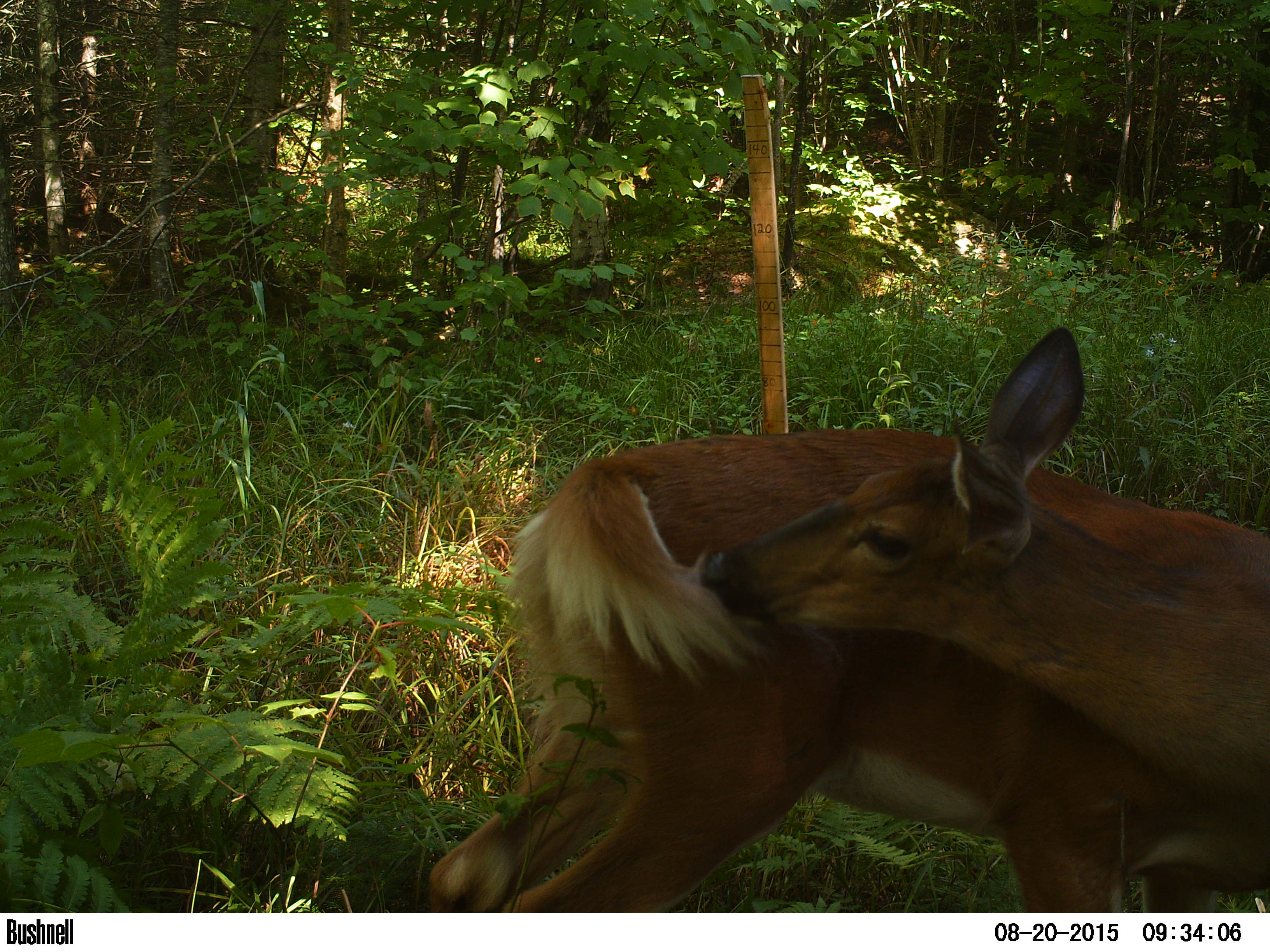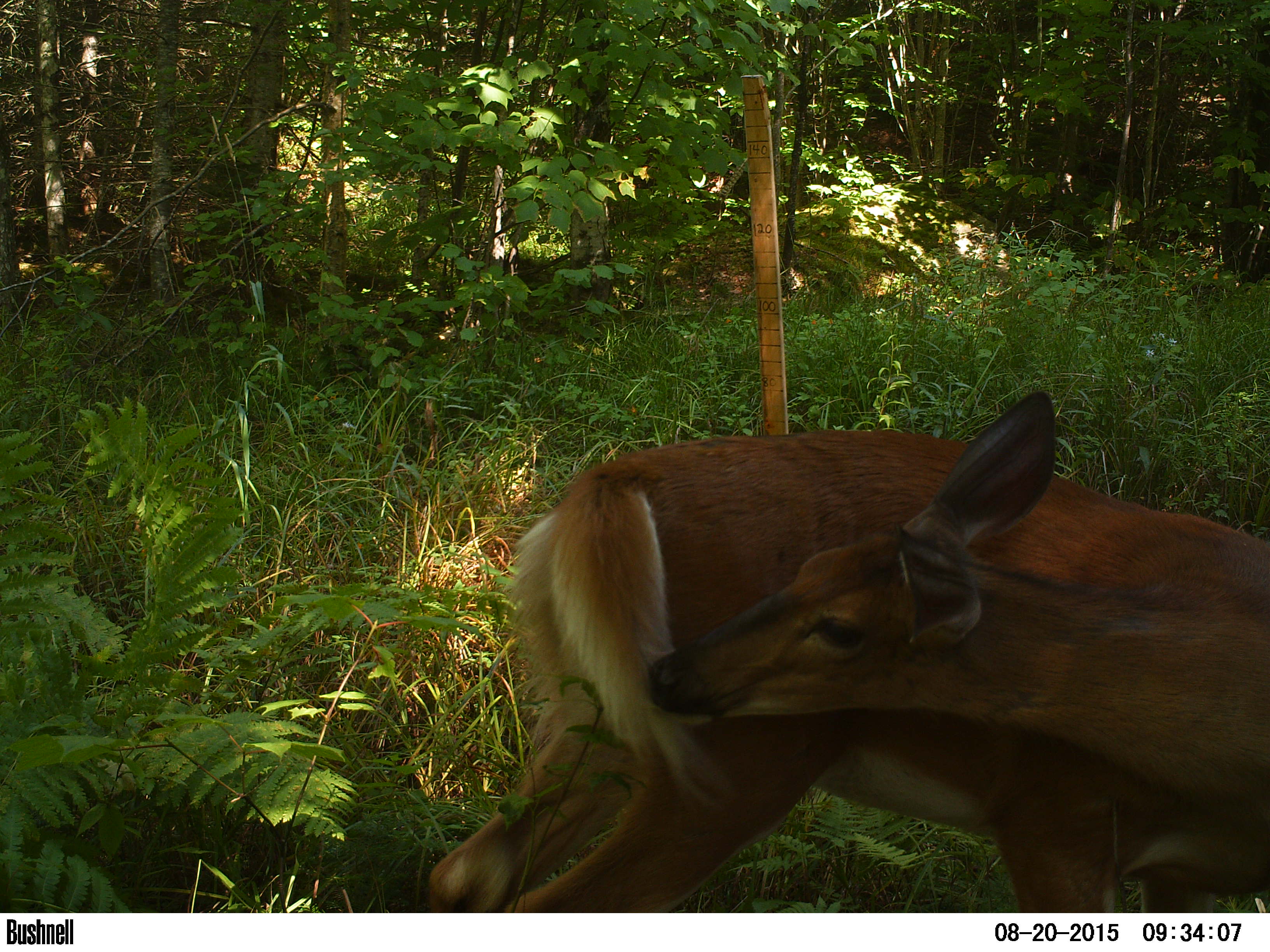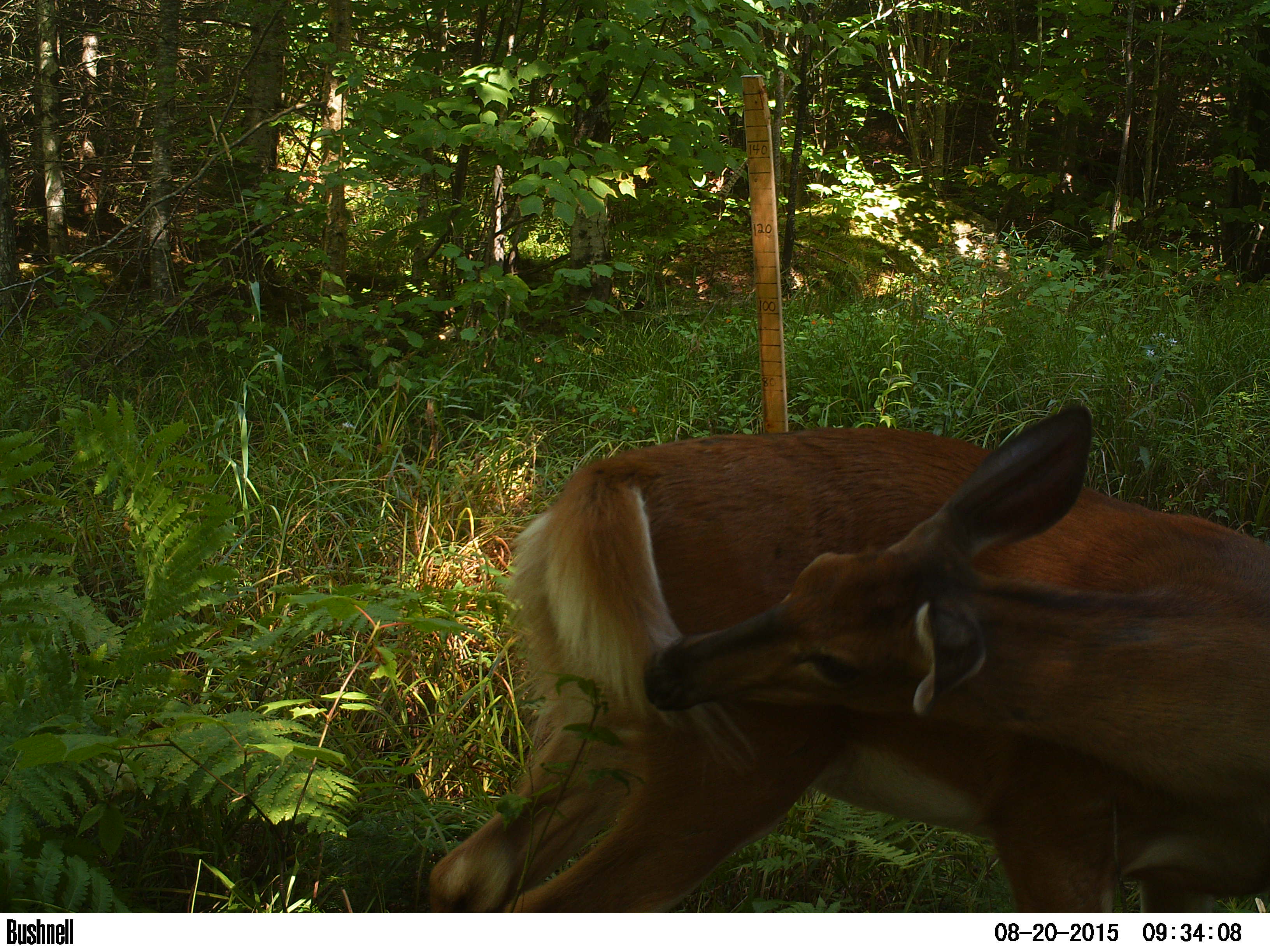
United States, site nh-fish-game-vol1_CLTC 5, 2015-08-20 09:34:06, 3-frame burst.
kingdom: Animalia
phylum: Chordata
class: Mammalia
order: Artiodactyla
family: Cervidae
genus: Odocoileus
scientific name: Odocoileus virginianus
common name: white-tailed deer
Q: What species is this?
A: White-tailed deer (Odocoileus virginianus).